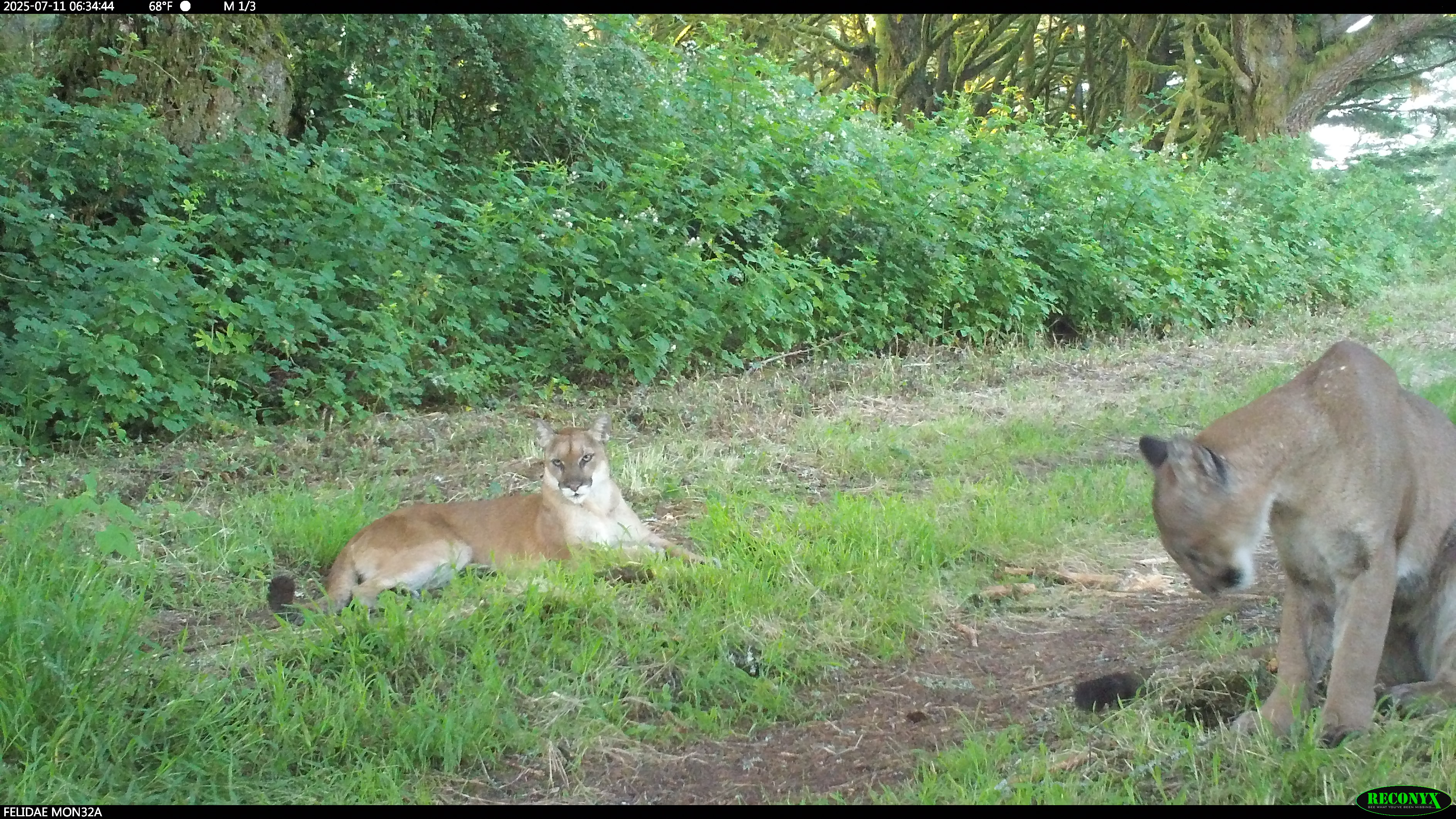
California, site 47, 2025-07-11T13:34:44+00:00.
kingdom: Animalia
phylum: Chordata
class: Mammalia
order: Carnivora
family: Felidae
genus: Puma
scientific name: Puma concolor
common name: puma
Puma (Puma concolor).